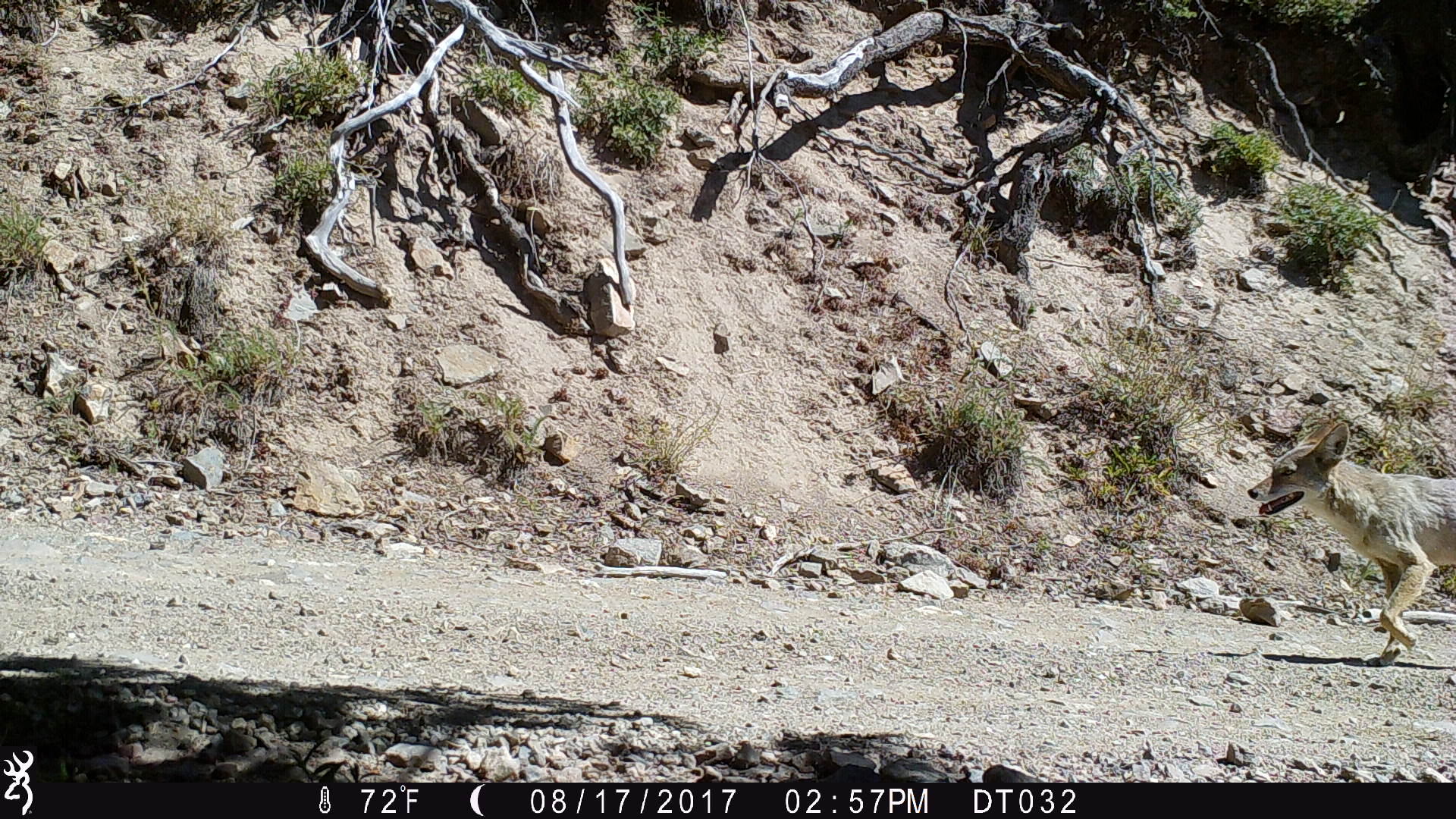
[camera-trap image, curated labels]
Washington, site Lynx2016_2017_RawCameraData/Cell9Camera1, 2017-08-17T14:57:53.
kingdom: Animalia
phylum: Chordata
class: Mammalia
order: Carnivora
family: Canidae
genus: Canis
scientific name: Canis latrans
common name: coyote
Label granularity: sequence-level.